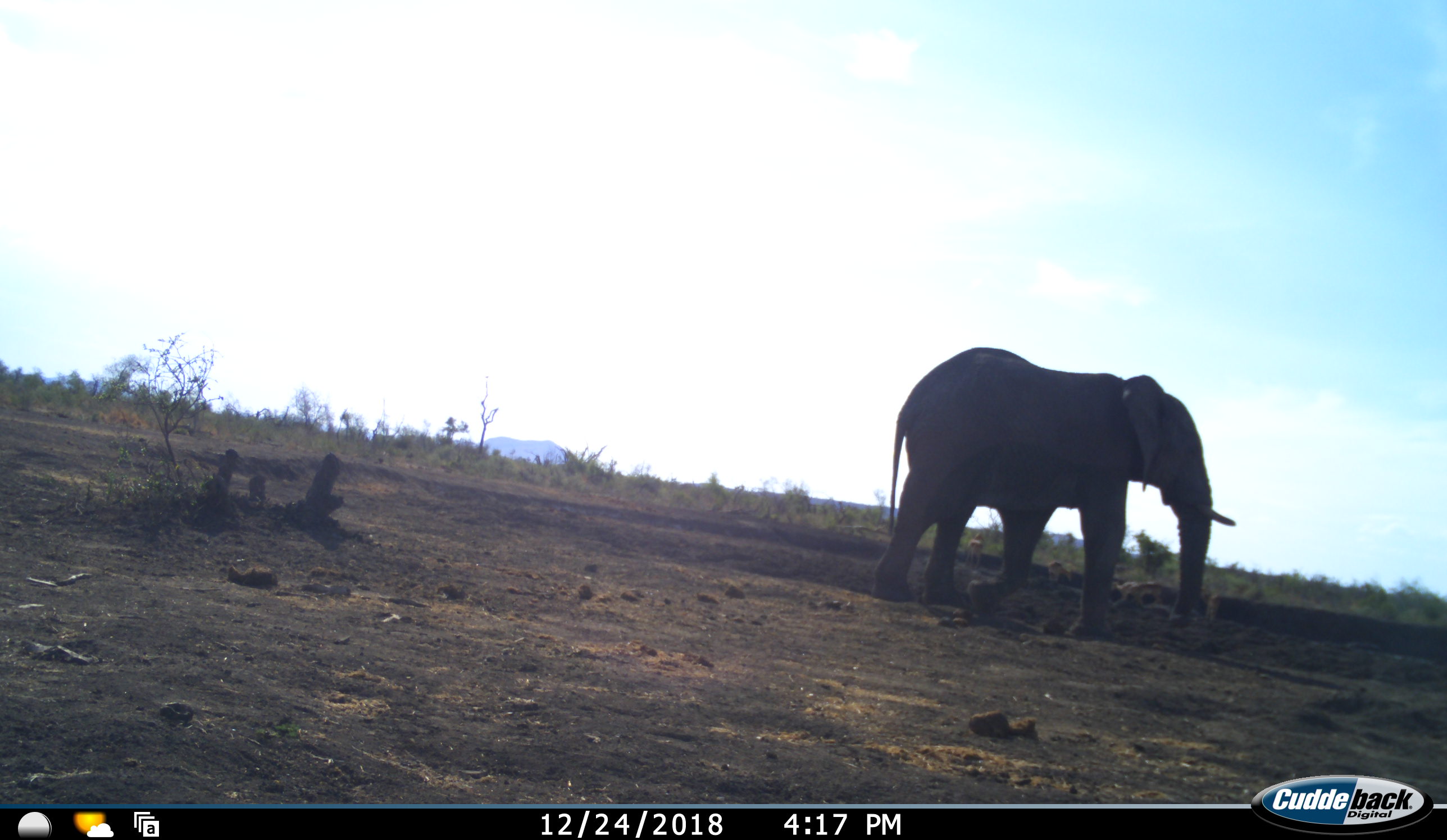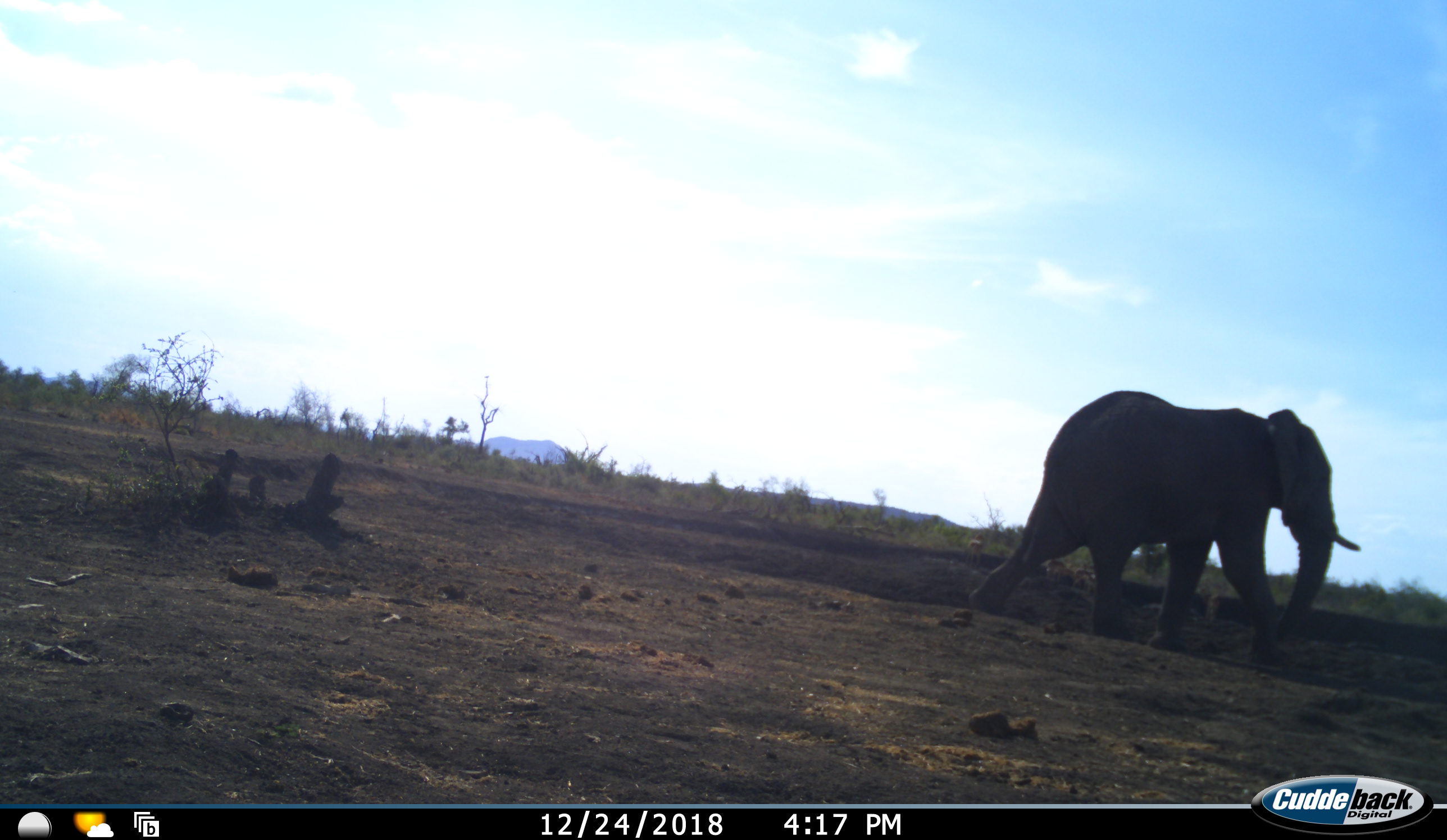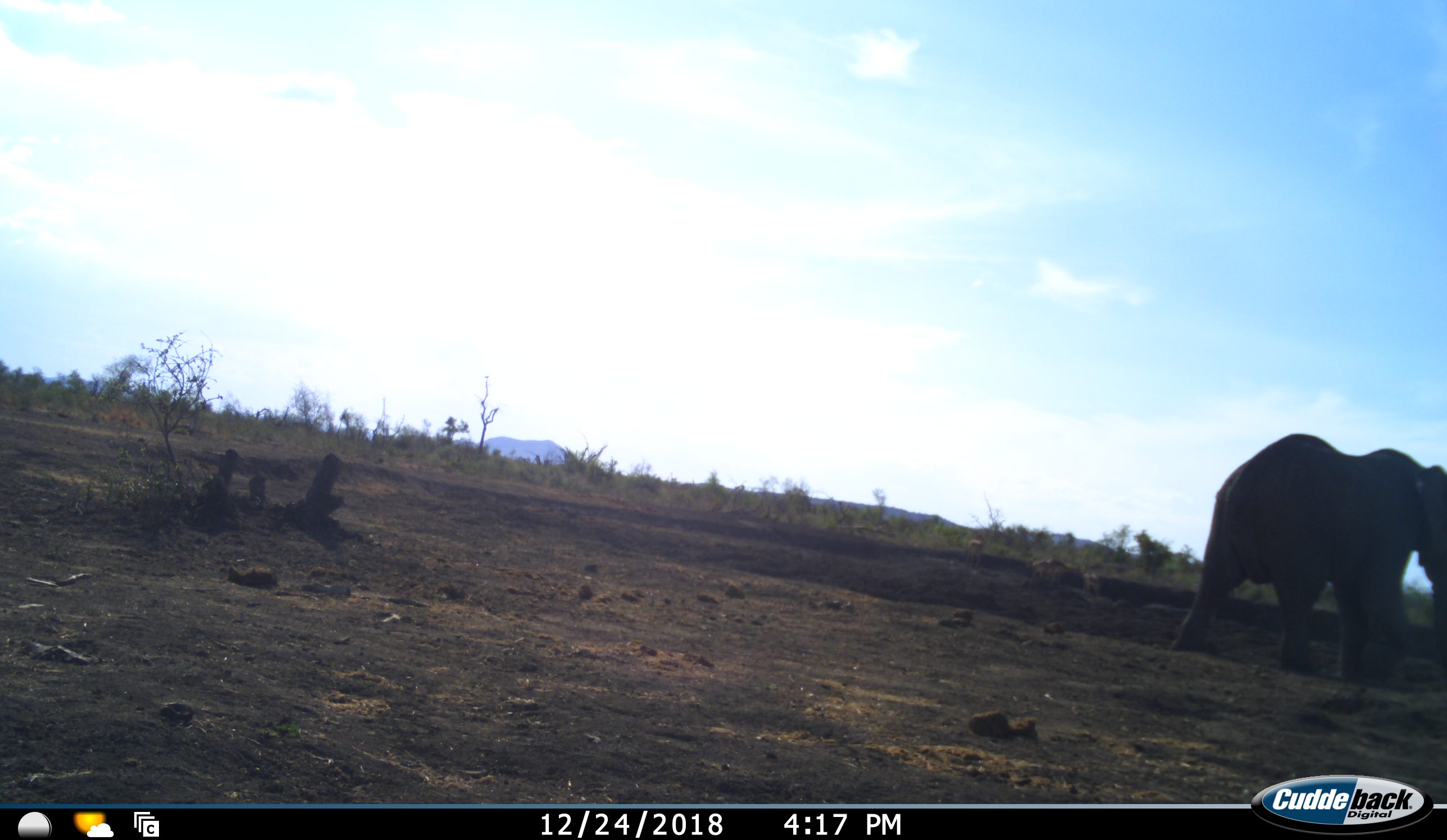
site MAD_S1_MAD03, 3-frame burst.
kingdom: Animalia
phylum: Chordata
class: Mammalia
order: Proboscidea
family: Elephantidae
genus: Loxodonta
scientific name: Loxodonta africana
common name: african bush elephant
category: elephant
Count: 1.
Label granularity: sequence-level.